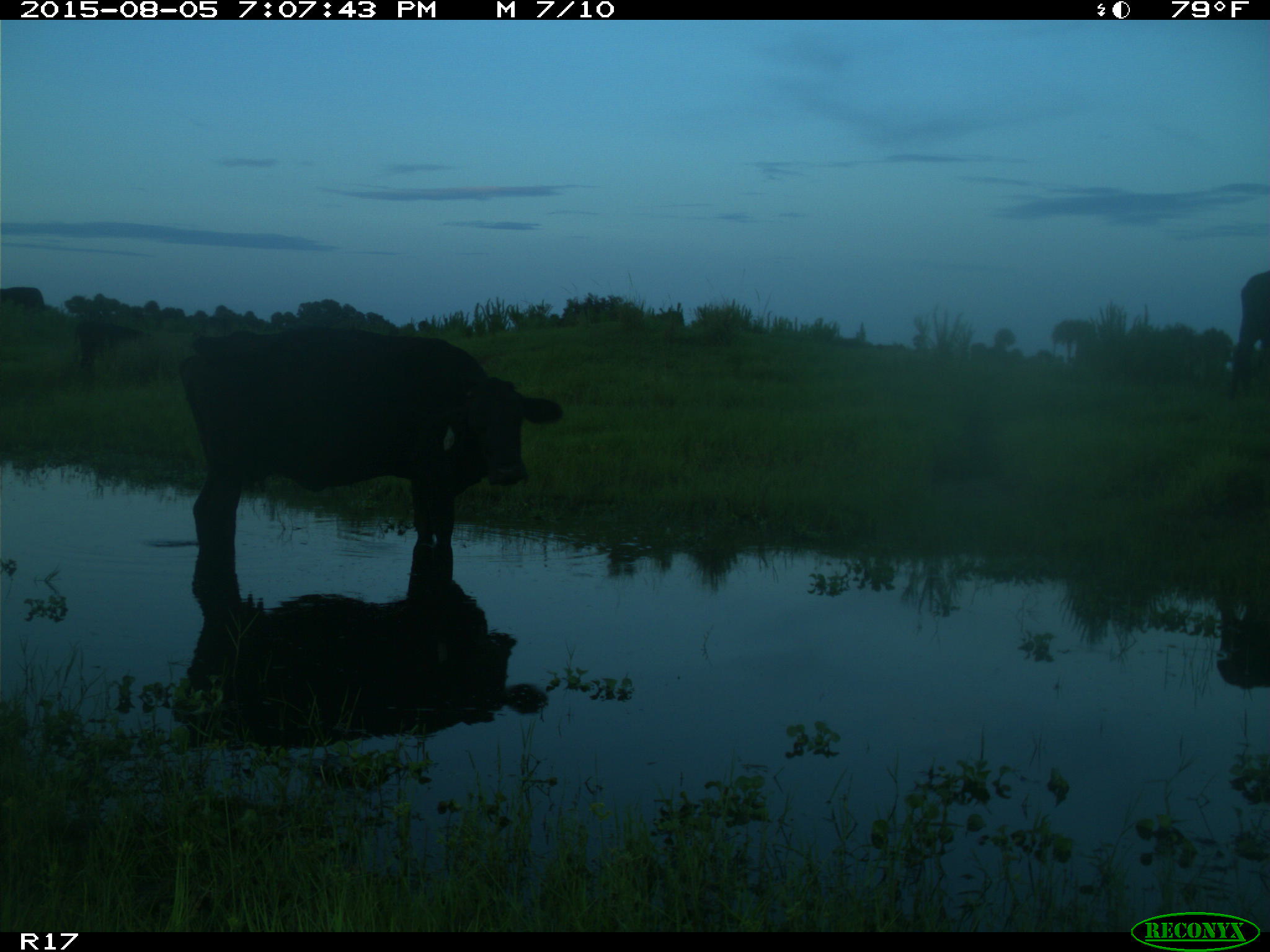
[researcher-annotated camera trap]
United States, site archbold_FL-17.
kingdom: Animalia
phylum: Chordata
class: Mammalia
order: Artiodactyla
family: Bovidae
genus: Bos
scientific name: Bos taurus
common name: domestic cow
Bos taurus (domestic cow).